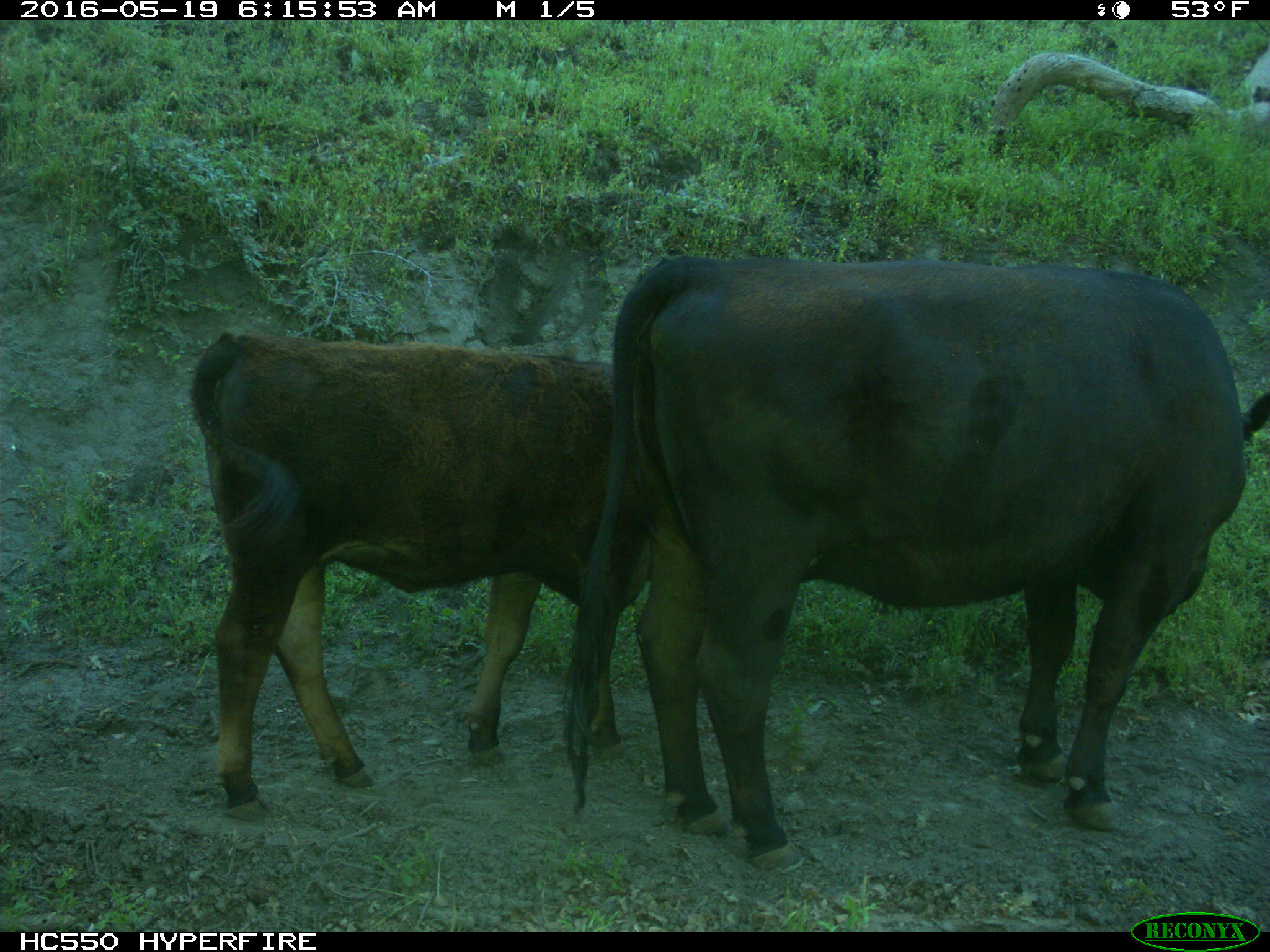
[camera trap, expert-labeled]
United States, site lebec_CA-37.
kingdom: Animalia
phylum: Chordata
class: Mammalia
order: Artiodactyla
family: Bovidae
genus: Bos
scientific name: Bos taurus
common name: domestic cow